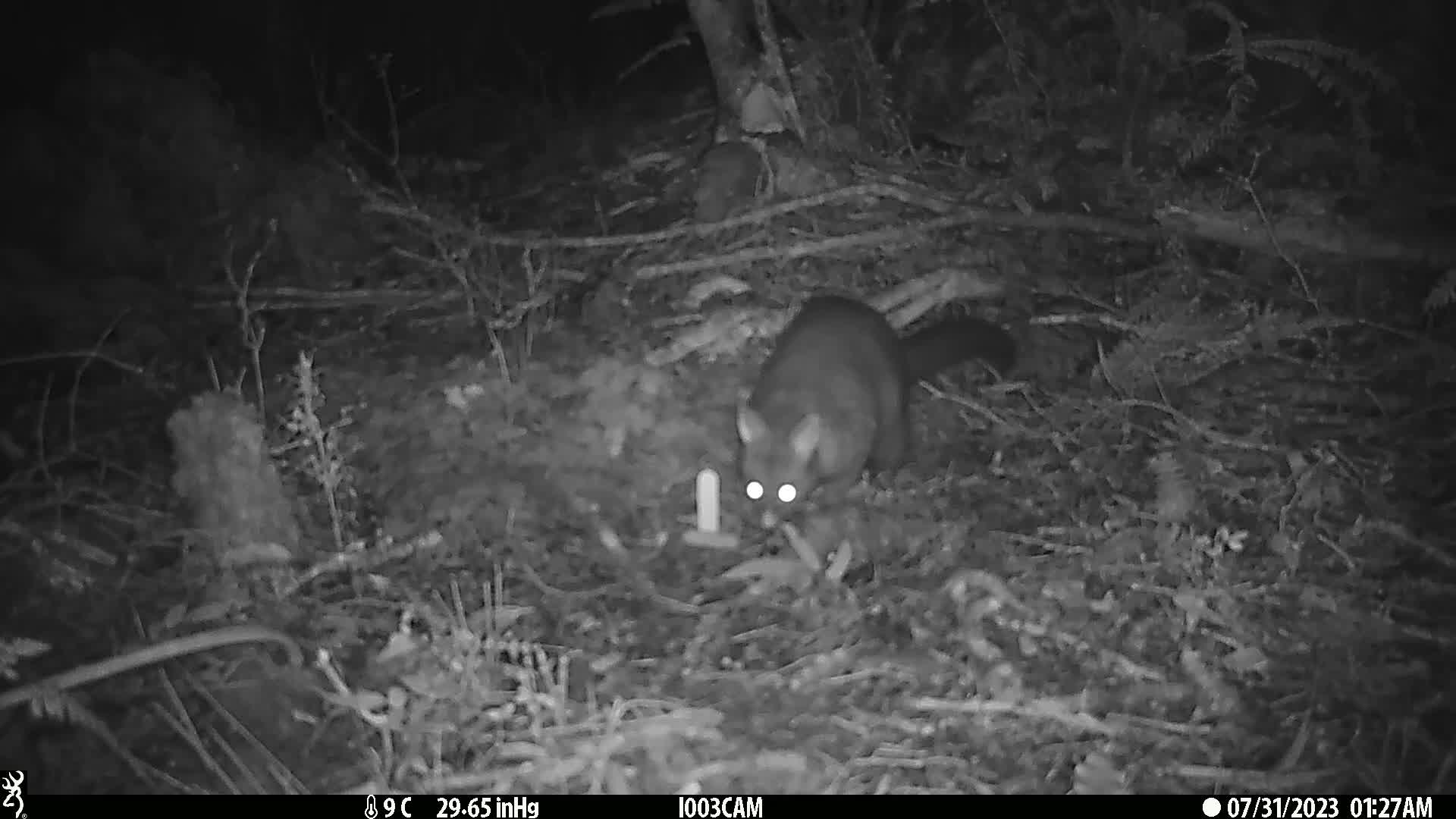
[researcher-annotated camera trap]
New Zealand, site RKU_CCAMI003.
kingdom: Animalia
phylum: Chordata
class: Mammalia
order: Diprotodontia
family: Phalangeridae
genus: Trichosurus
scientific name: Trichosurus vulpecula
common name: common brushtail possum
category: possum